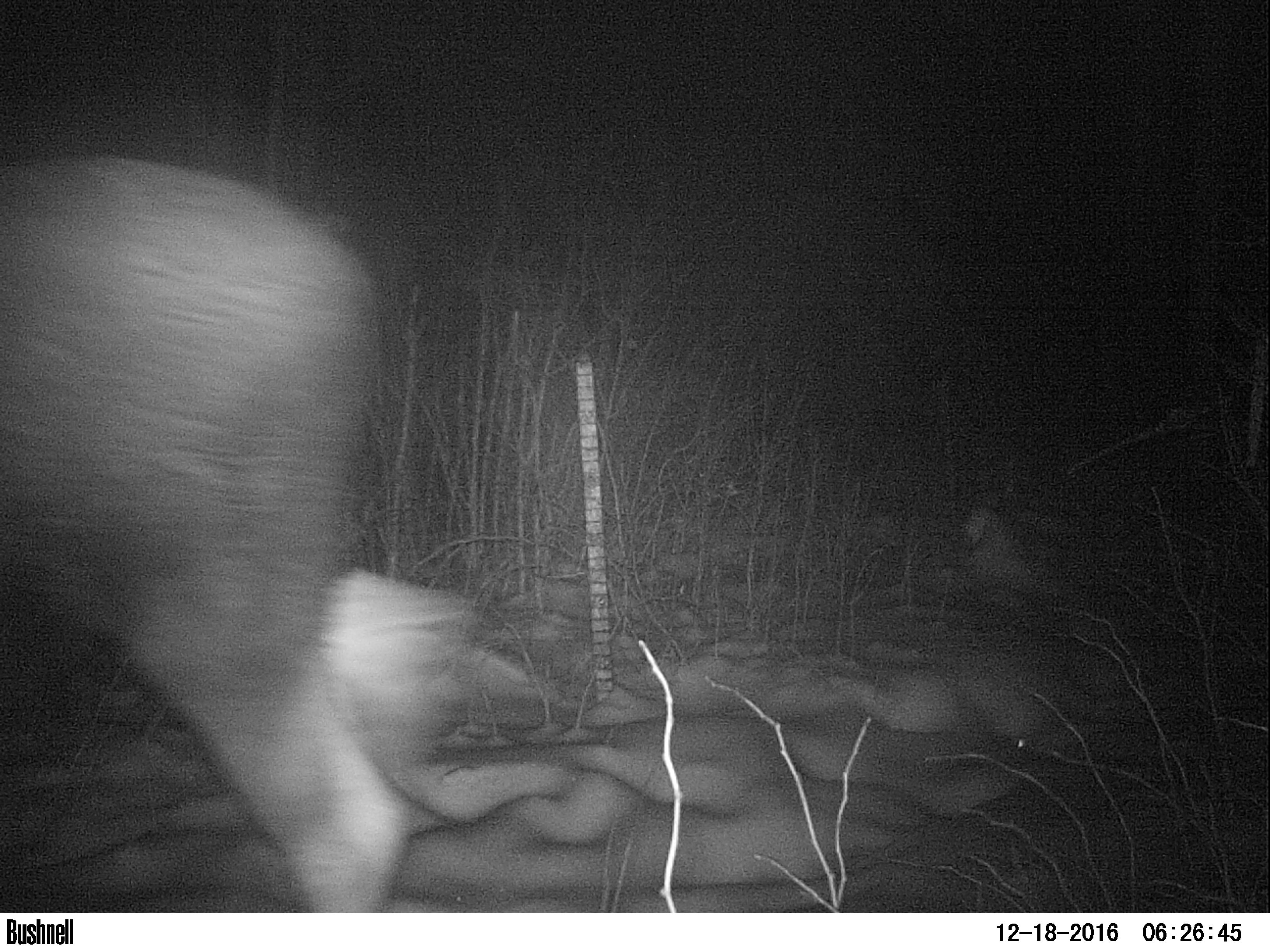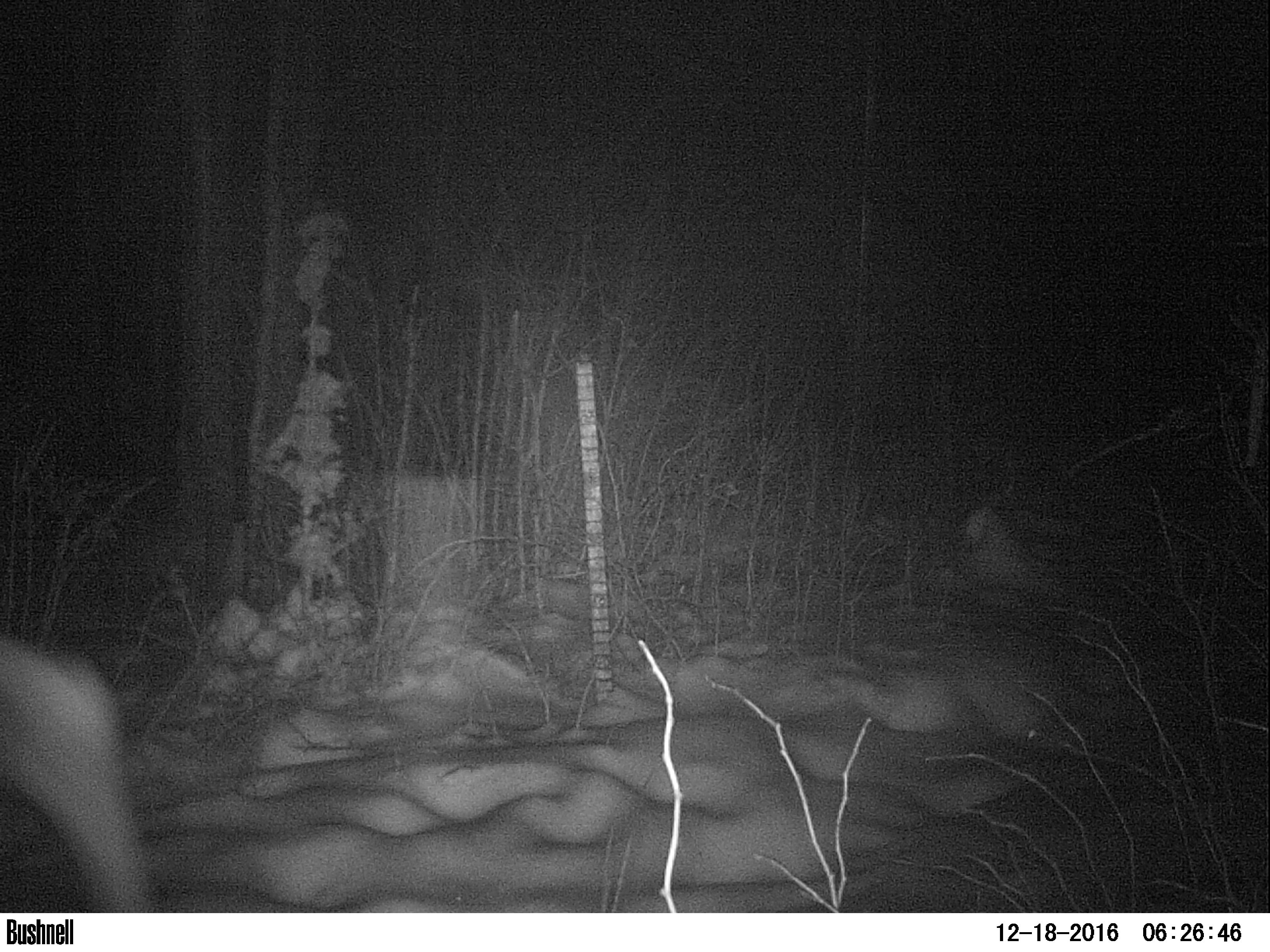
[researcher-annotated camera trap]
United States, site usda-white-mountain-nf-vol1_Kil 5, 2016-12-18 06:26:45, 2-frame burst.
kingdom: Animalia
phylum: Chordata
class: Mammalia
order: Artiodactyla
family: Cervidae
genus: Alces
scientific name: Alces alces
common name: moose